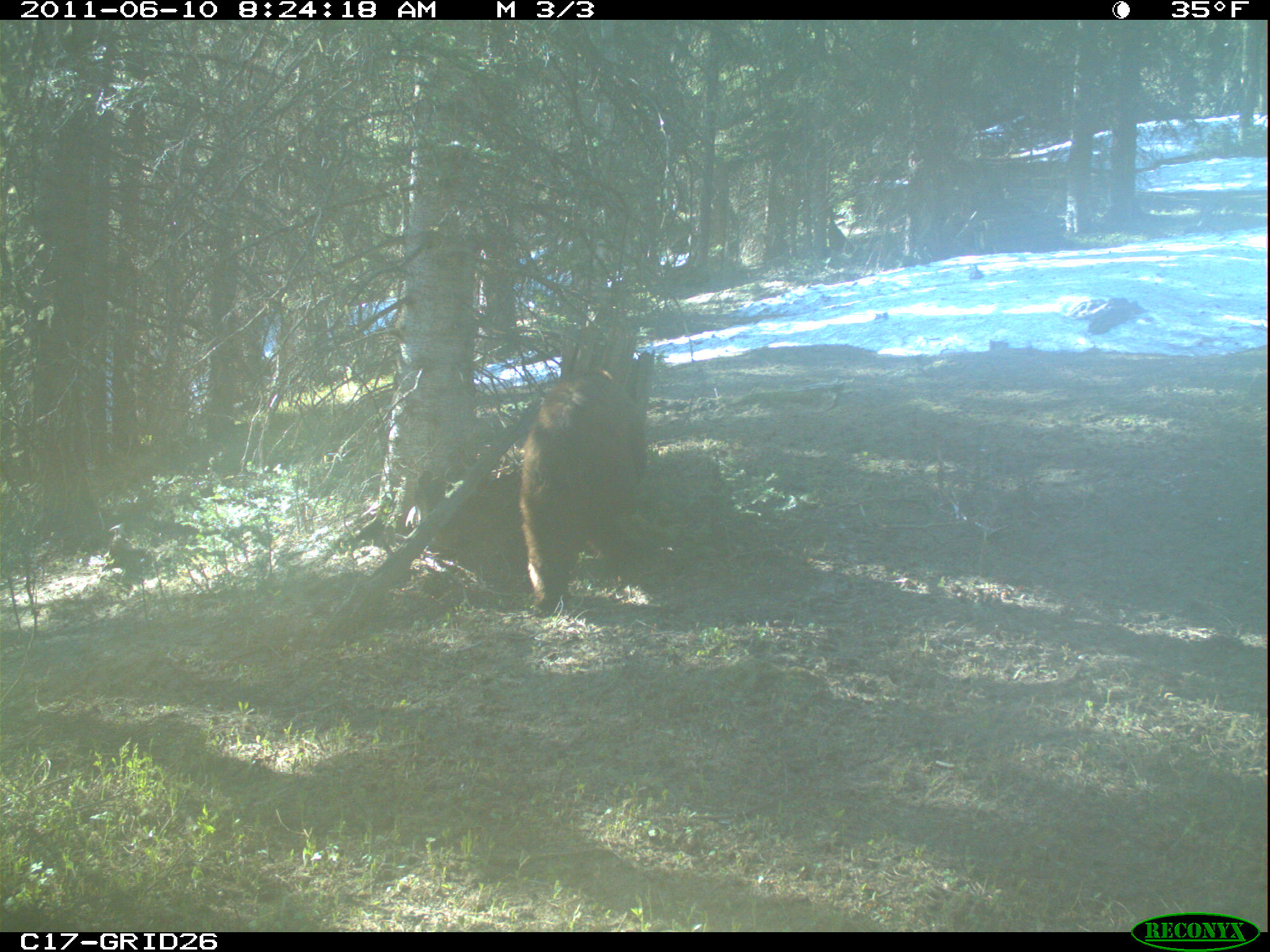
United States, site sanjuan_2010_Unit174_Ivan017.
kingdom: Animalia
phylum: Chordata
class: Mammalia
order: Carnivora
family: Ursidae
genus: Ursus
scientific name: Ursus americanus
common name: american black bear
Ursus americanus (american black bear).